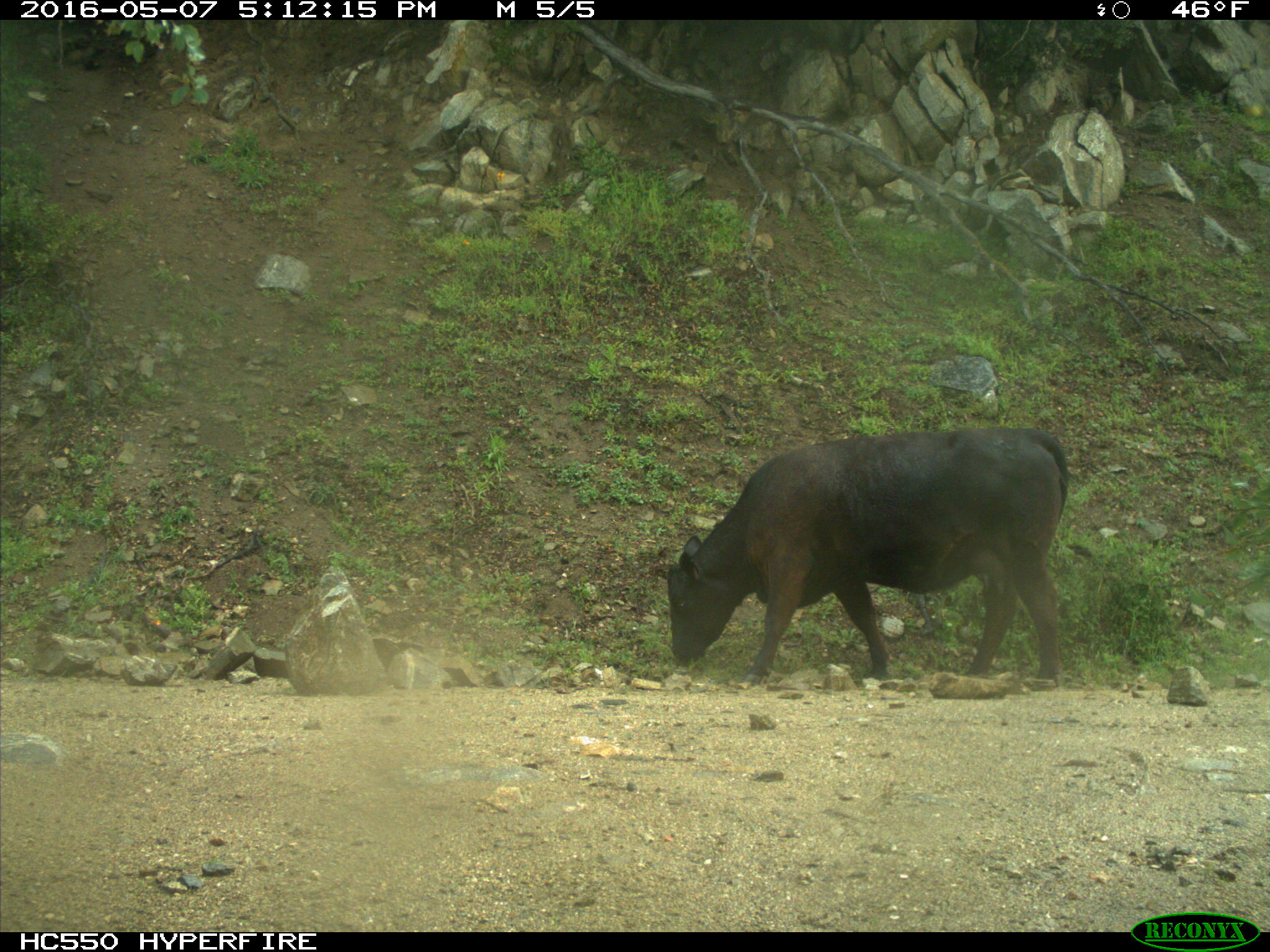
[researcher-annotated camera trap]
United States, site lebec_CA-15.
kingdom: Animalia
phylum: Chordata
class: Mammalia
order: Artiodactyla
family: Bovidae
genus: Bos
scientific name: Bos taurus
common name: domestic cow